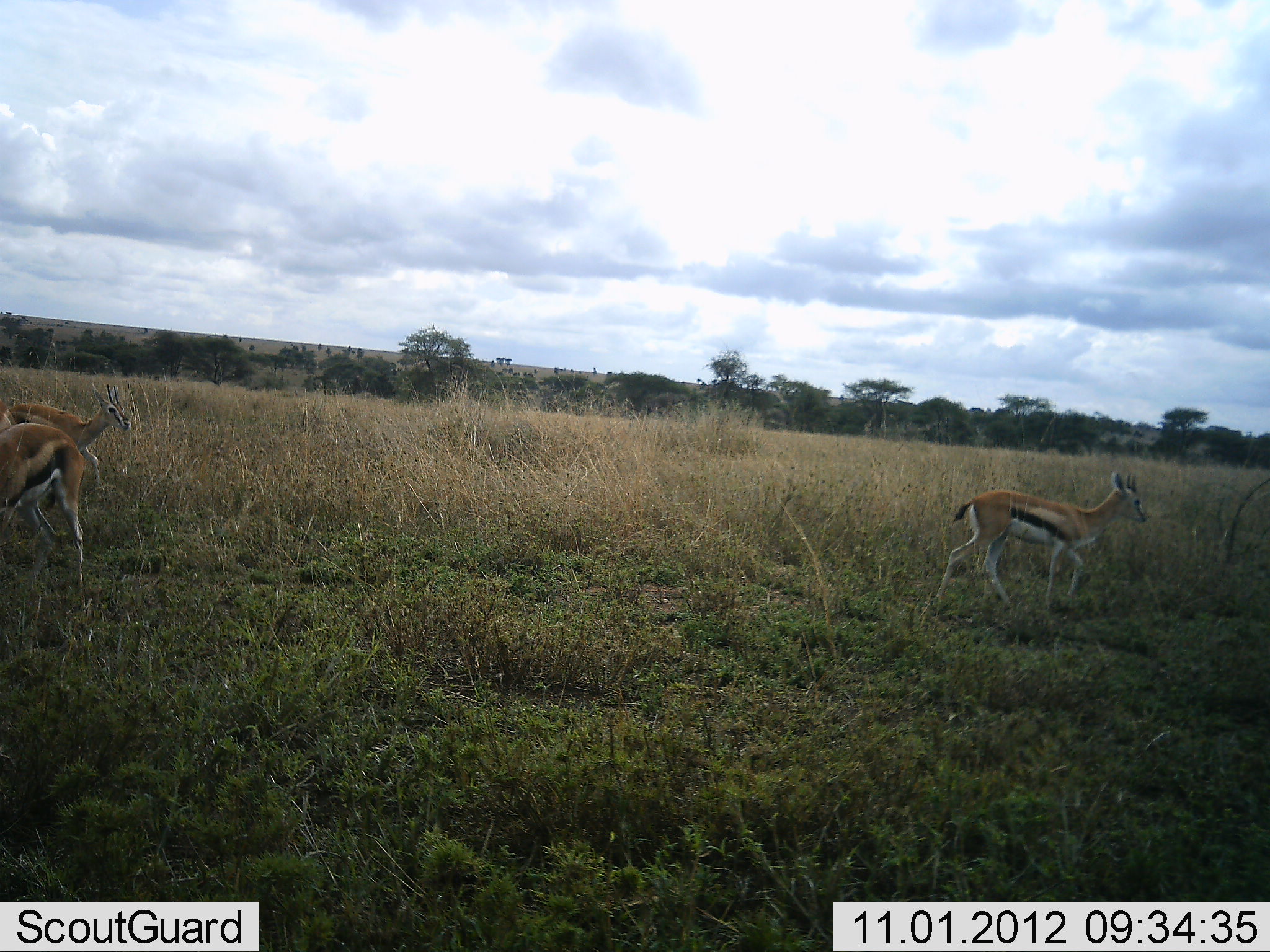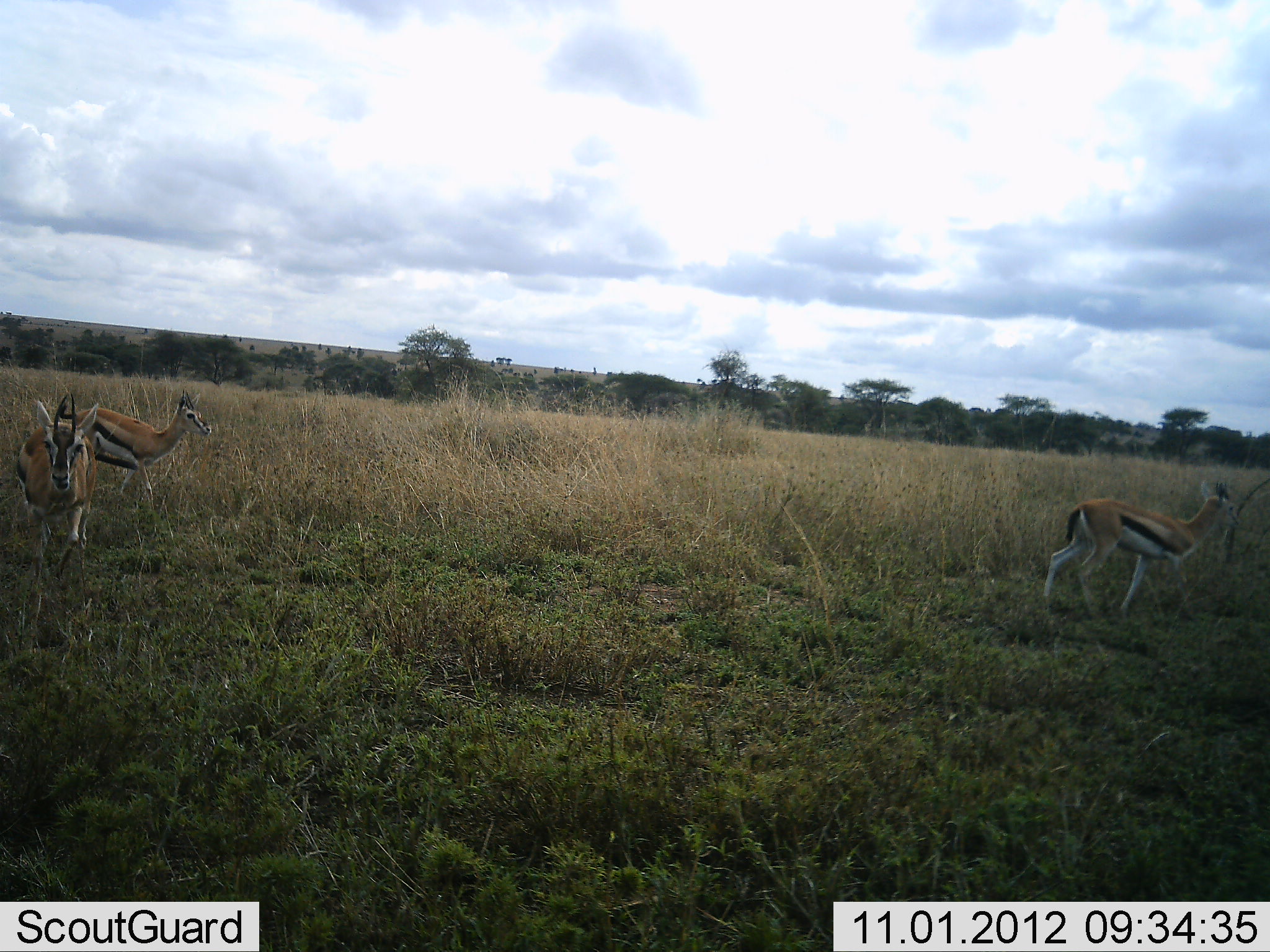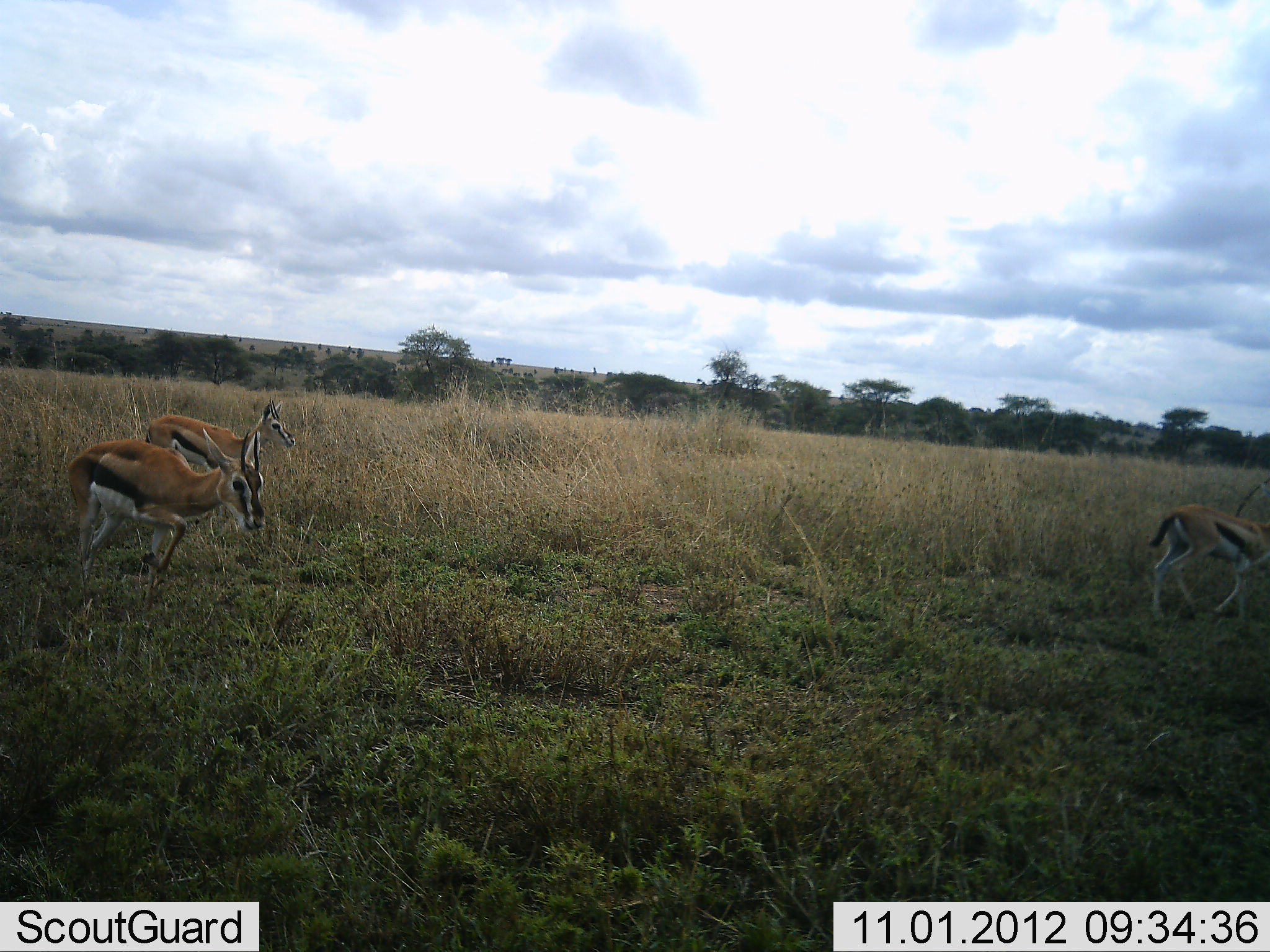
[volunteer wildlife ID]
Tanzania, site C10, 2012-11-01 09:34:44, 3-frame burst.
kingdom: Animalia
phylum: Chordata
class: Mammalia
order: Artiodactyla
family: Bovidae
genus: Eudorcas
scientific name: Eudorcas thomsonii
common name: thomson's gazelle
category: gazellethomsons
Gazellethomsons (thomson's gazelle) (Eudorcas thomsonii), count 3. Behavior (volunteer vote fractions): standing 10%, resting 0%, moving 90%, interacting 0%. Young present (vote fraction): 0%. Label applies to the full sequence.